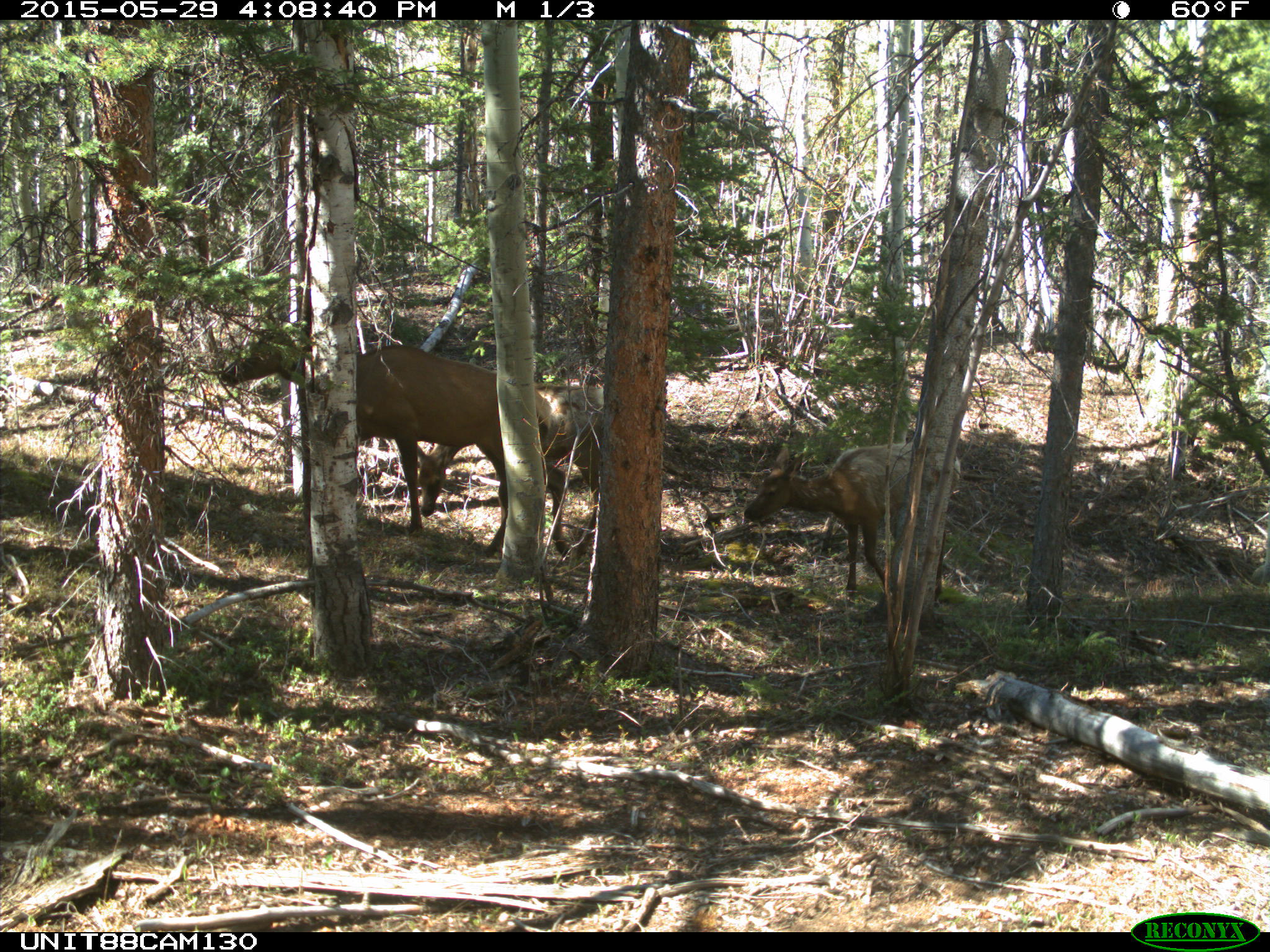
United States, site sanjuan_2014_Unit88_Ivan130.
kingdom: Animalia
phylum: Chordata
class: Mammalia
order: Artiodactyla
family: Cervidae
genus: Cervus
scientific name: Cervus elaphus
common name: red deer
Cervus elaphus (red deer).